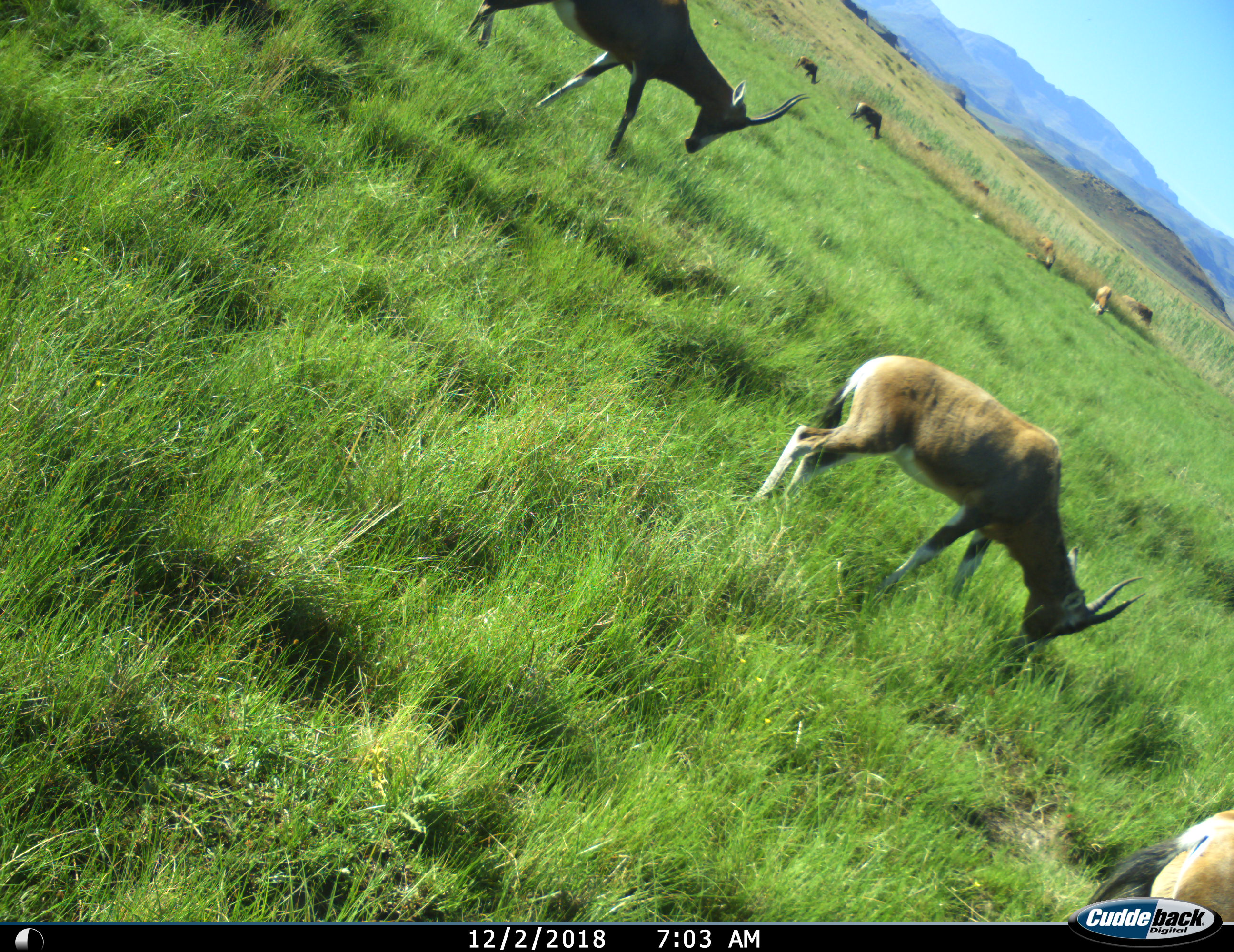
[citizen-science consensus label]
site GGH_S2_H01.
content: unidentified animal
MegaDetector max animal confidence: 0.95